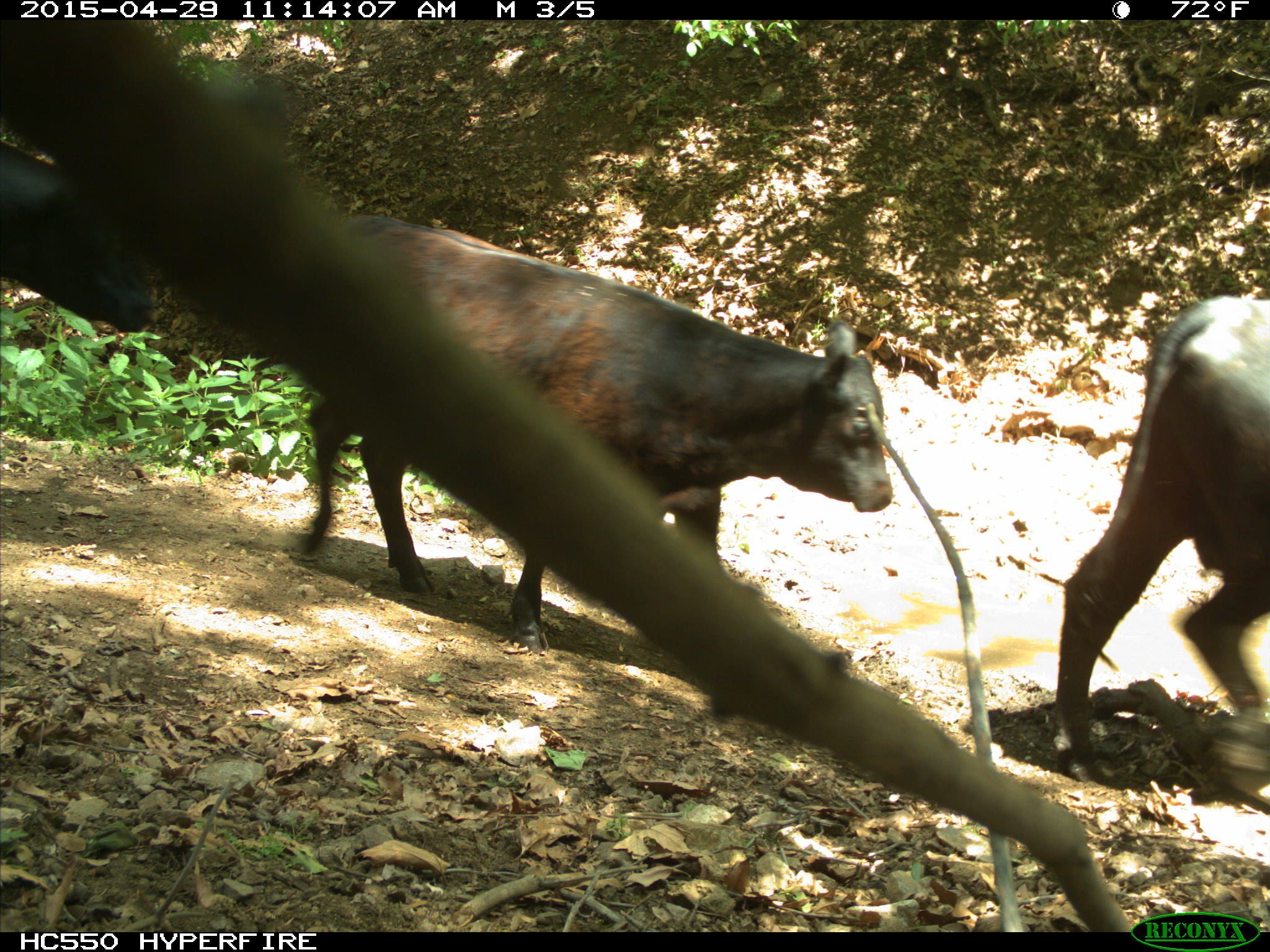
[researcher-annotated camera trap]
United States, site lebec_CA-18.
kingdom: Animalia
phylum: Chordata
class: Mammalia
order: Artiodactyla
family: Bovidae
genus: Bos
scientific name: Bos taurus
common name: domestic cow